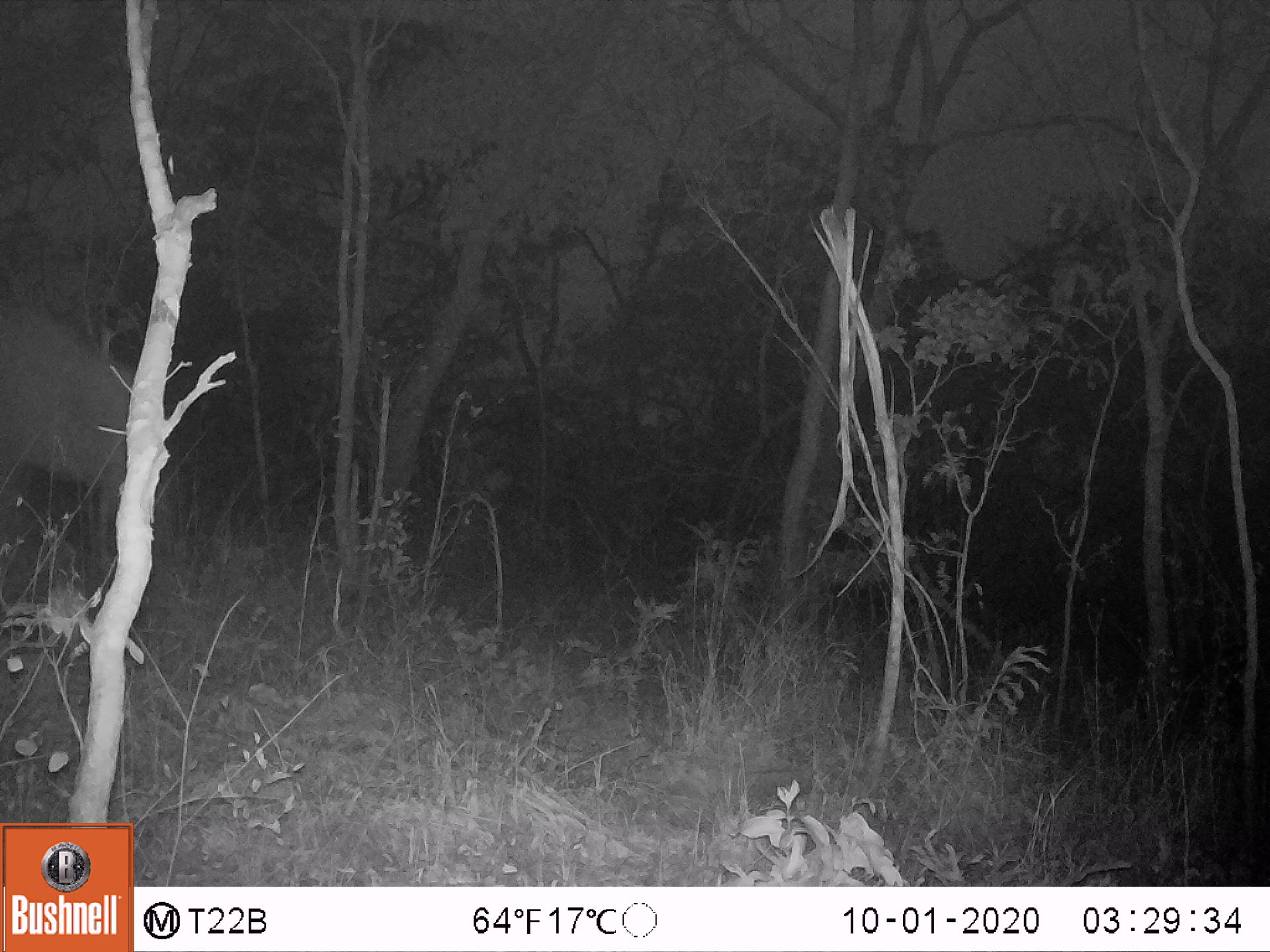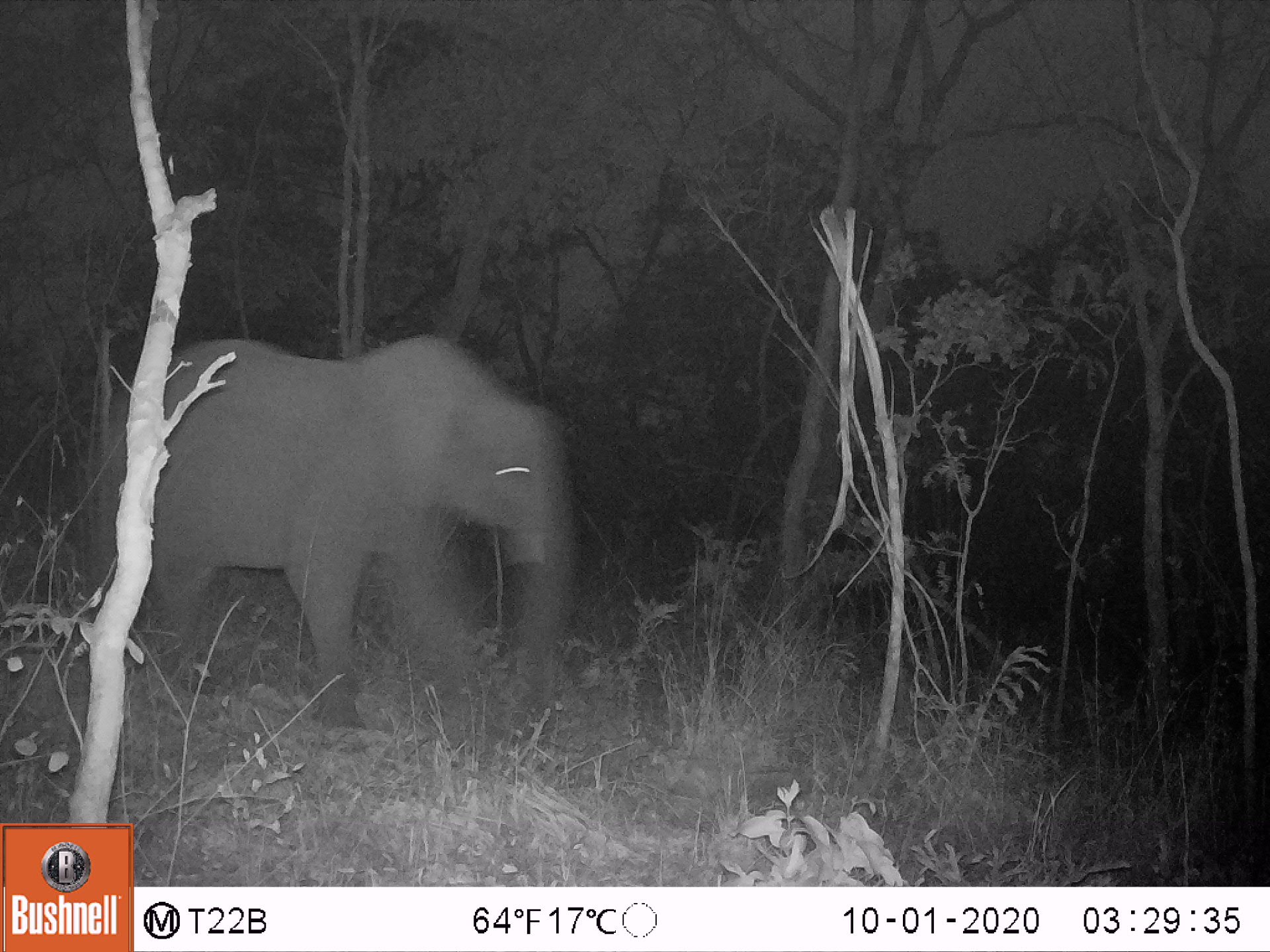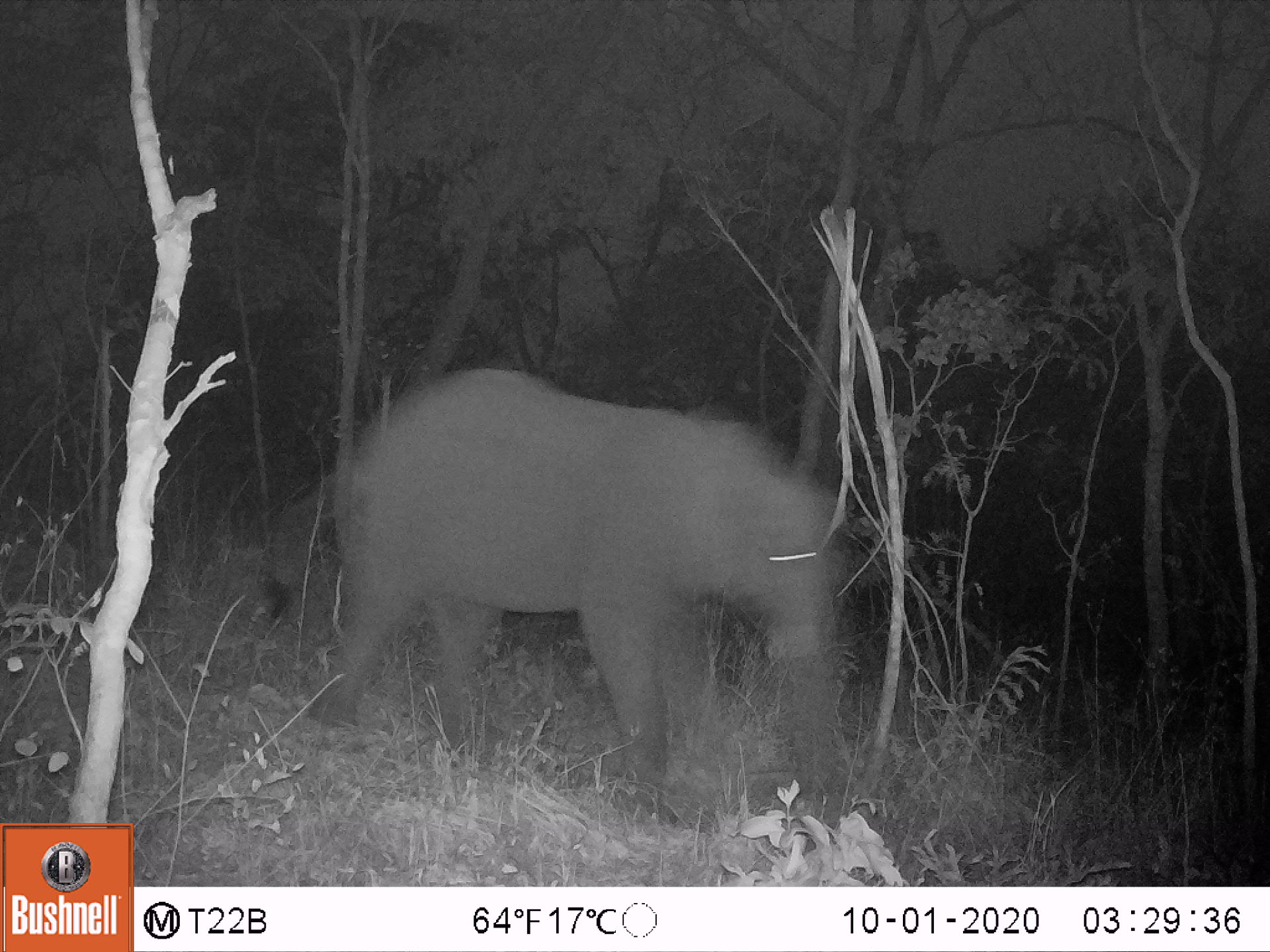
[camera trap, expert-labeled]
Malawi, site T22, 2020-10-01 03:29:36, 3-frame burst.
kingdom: Animalia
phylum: Chordata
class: Mammalia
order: Proboscidea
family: Elephantidae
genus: Loxodonta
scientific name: Loxodonta africana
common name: african savanna elephant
African savanna elephant (Loxodonta africana), count 1.